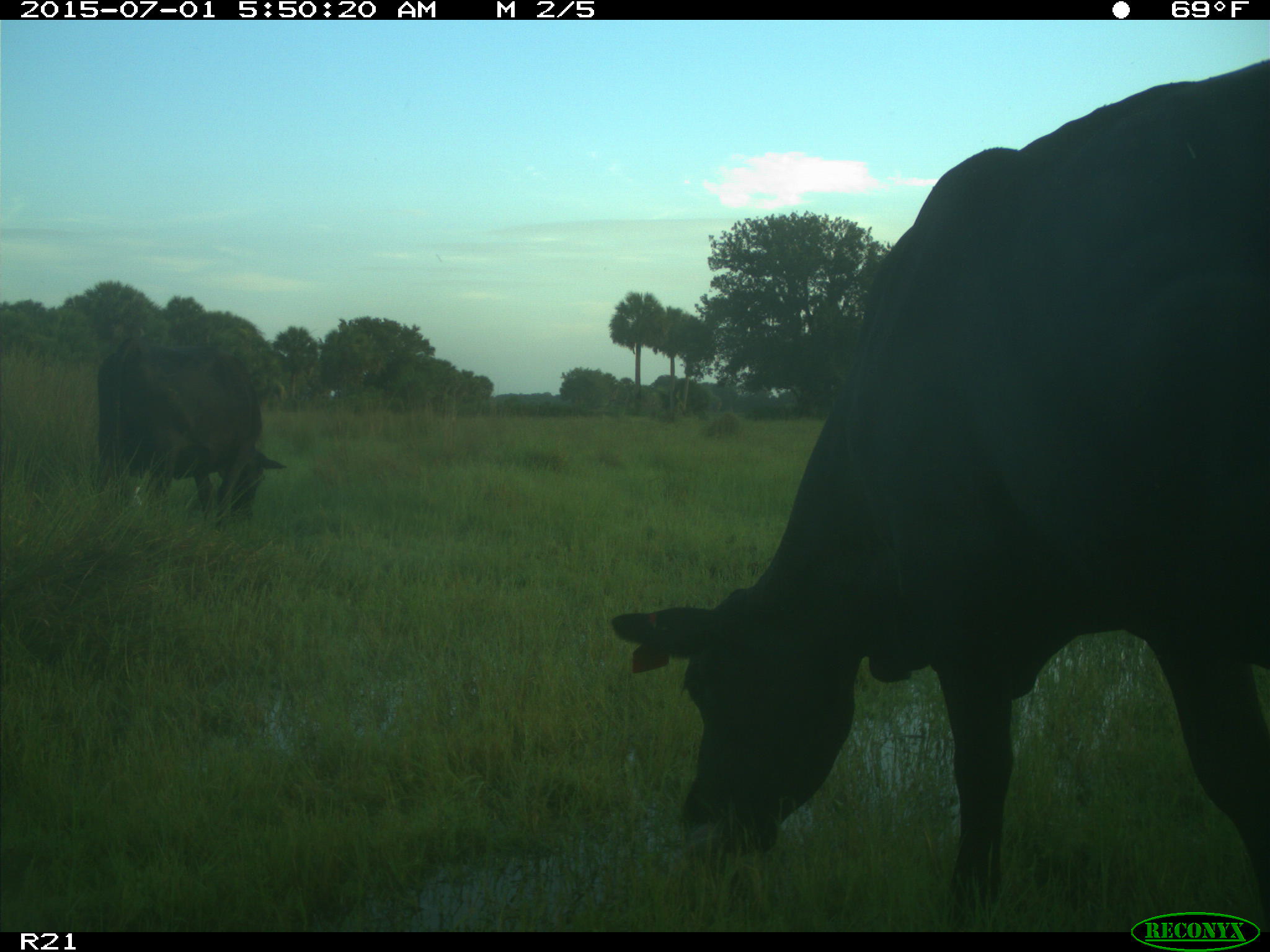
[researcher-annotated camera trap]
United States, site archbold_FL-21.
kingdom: Animalia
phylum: Chordata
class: Mammalia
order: Artiodactyla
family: Bovidae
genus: Bos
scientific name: Bos taurus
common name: domestic cow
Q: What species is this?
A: Bos taurus (domestic cow).